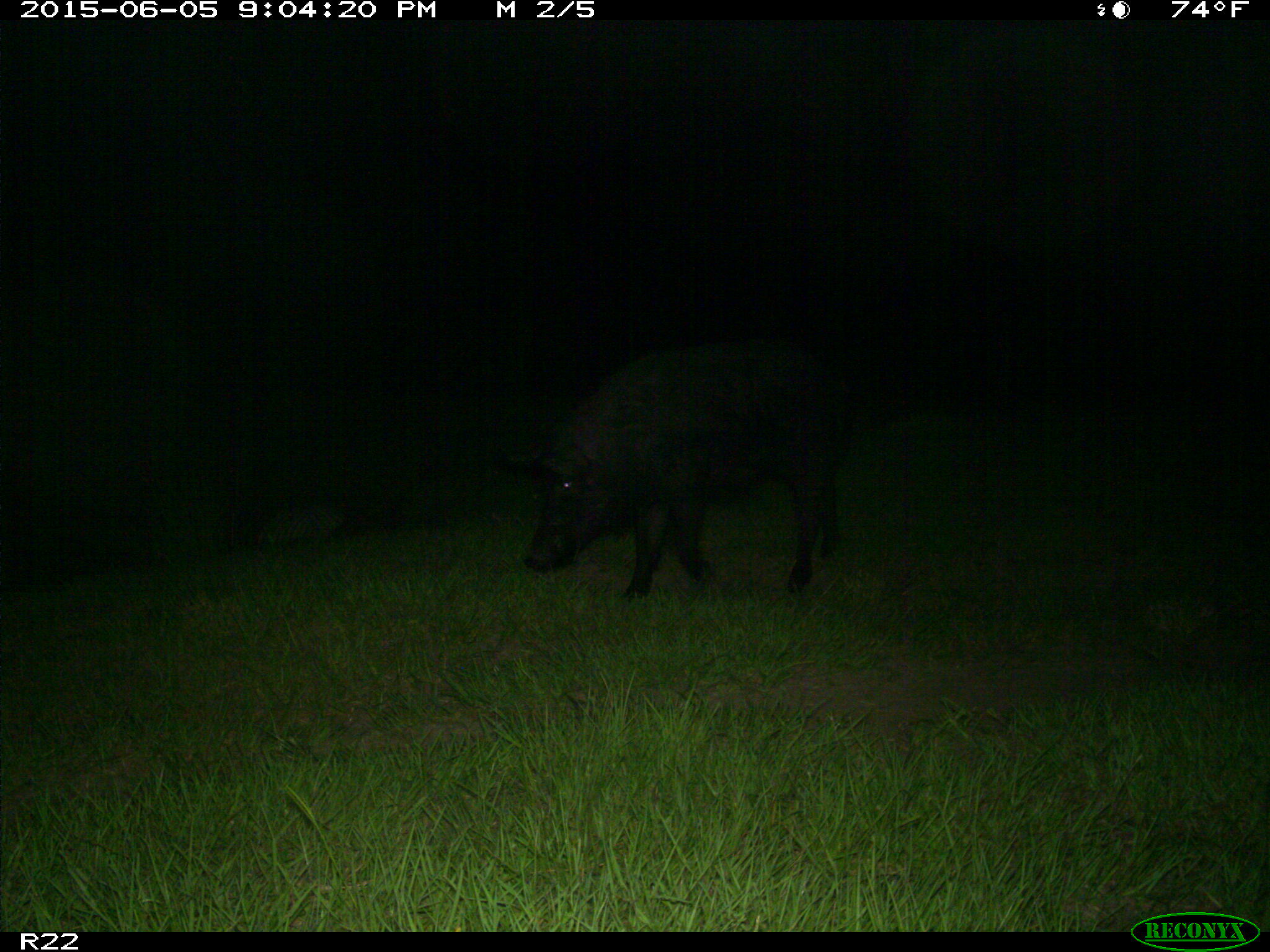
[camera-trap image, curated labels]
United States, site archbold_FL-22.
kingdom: Animalia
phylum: Chordata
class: Mammalia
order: Artiodactyla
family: Bovidae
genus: Bos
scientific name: Bos taurus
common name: domestic cow